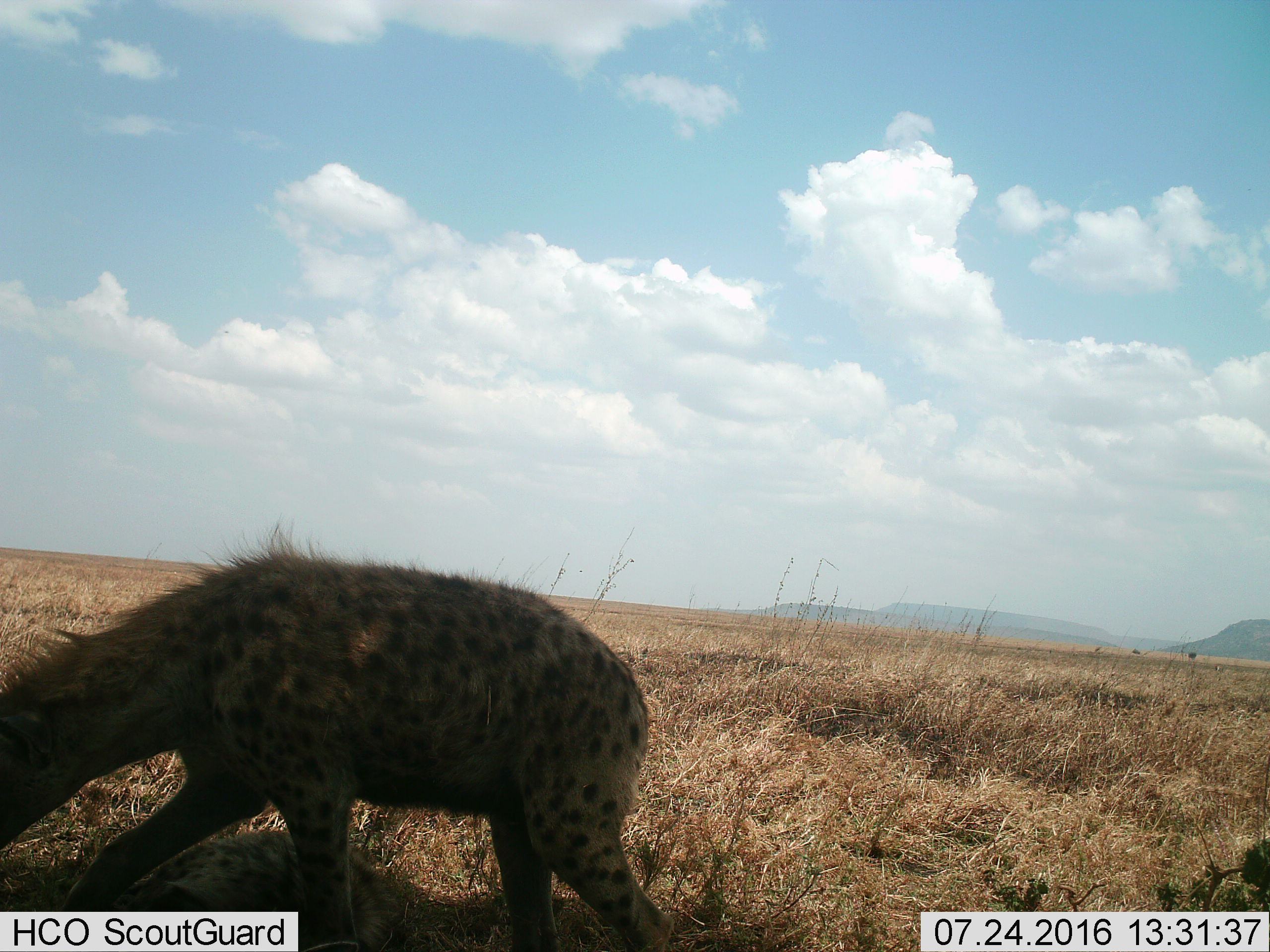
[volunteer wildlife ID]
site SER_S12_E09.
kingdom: Animalia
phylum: Chordata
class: Mammalia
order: Carnivora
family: Hyaenidae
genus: Crocuta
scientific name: Crocuta crocuta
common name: spotted hyena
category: hyenaspotted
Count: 1.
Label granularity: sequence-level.